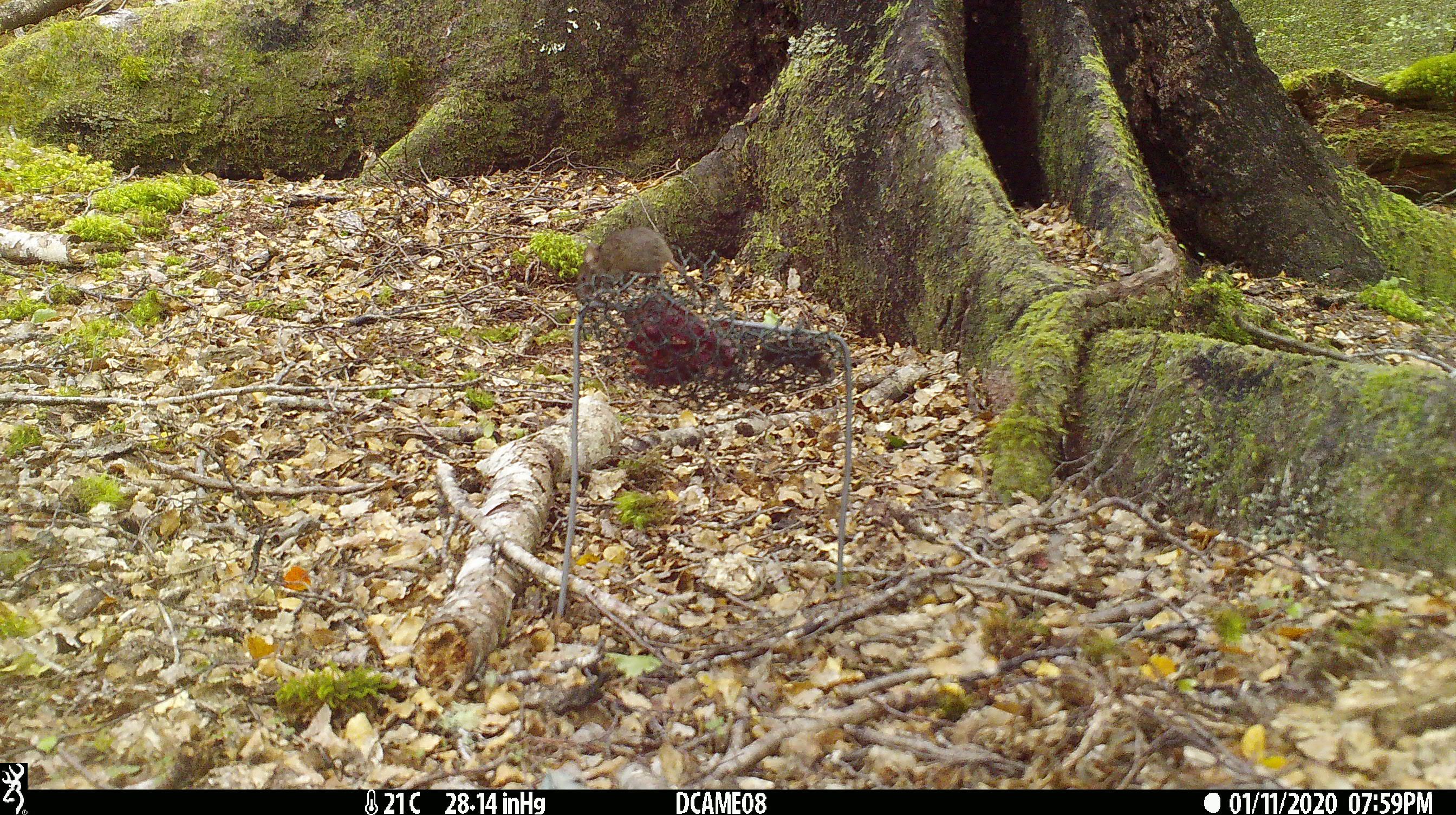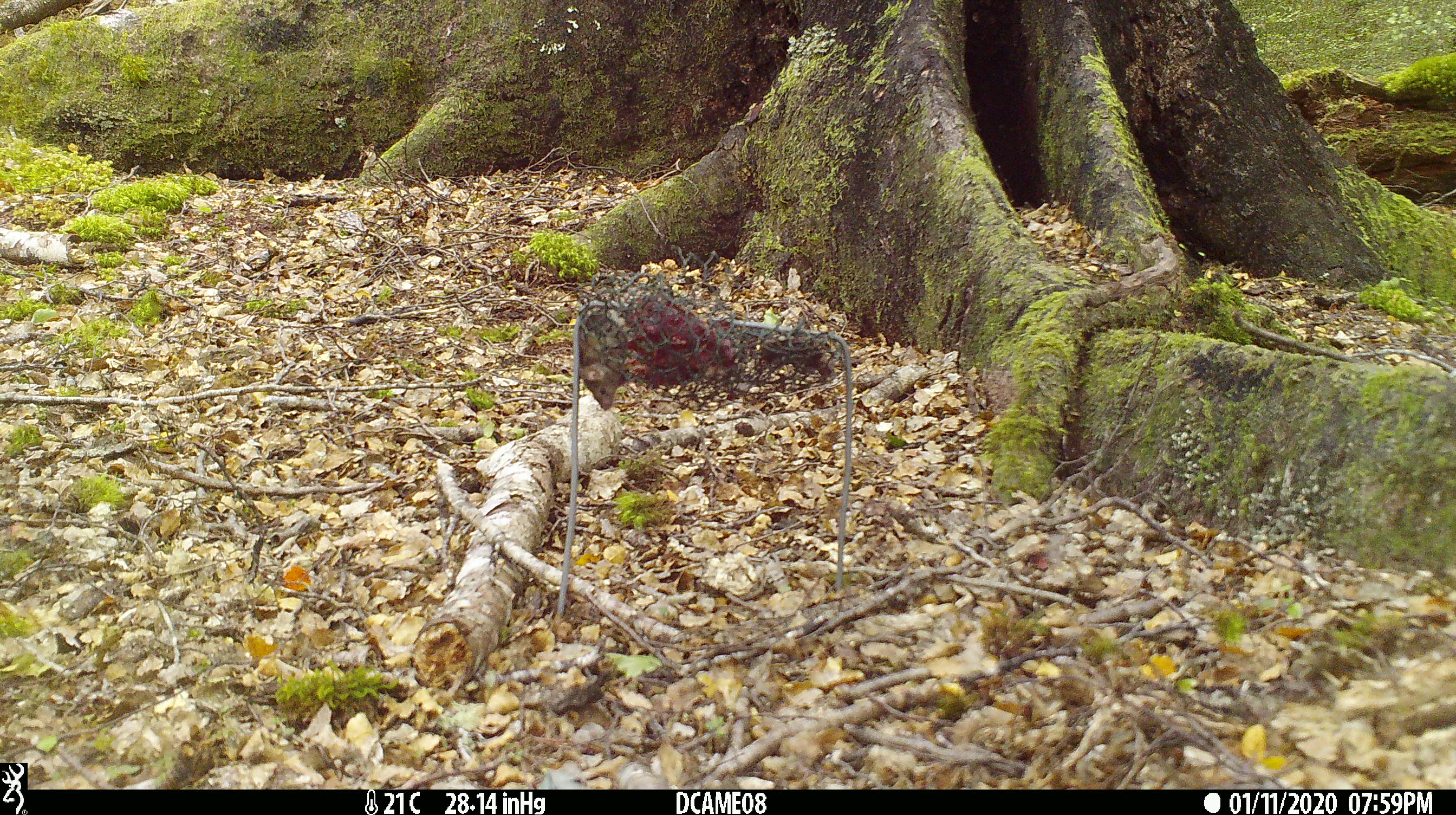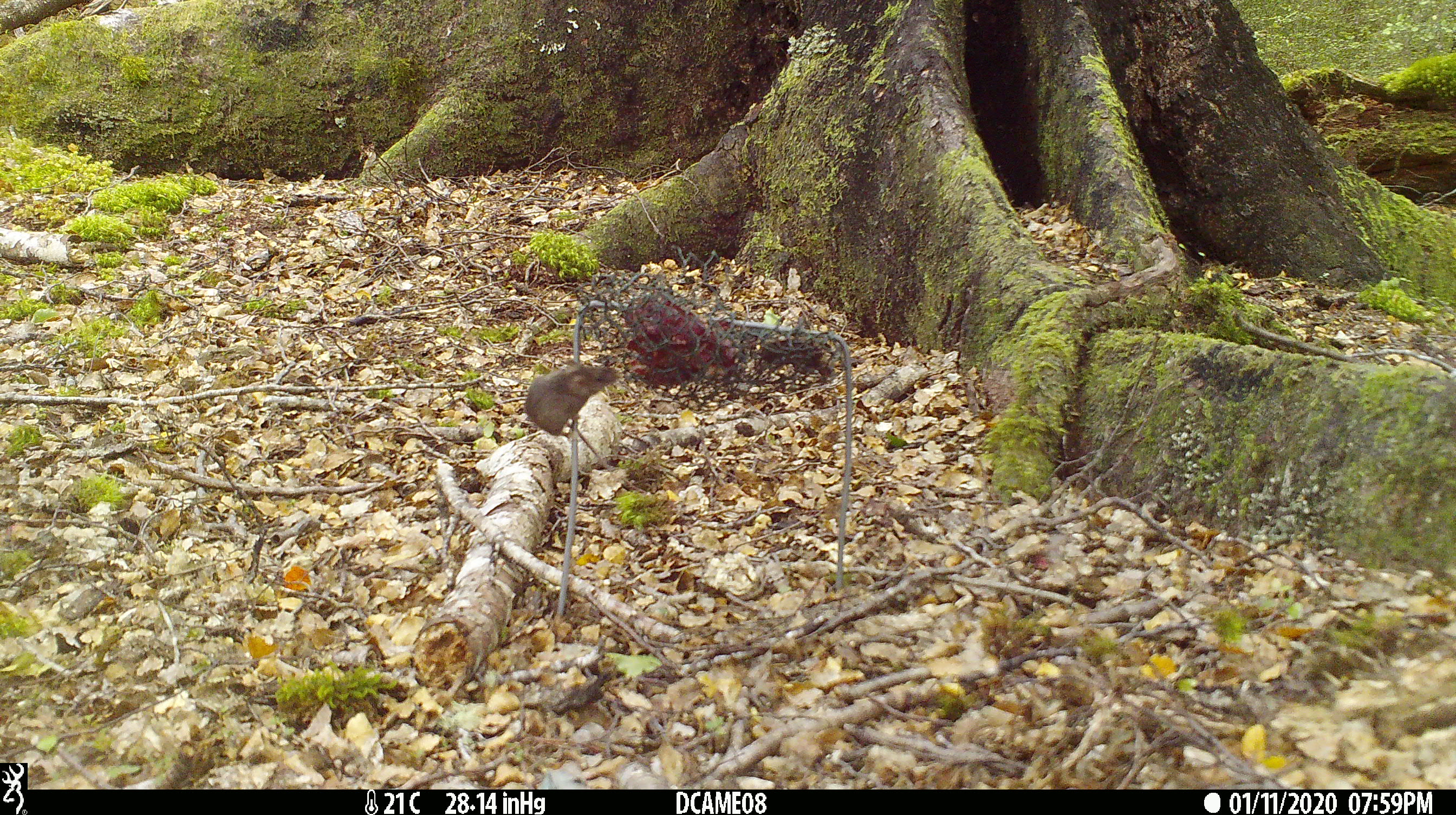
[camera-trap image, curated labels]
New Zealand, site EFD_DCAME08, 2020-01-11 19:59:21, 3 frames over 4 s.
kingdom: Animalia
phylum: Chordata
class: Mammalia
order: Rodentia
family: Muridae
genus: Mus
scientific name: Mus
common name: mouse